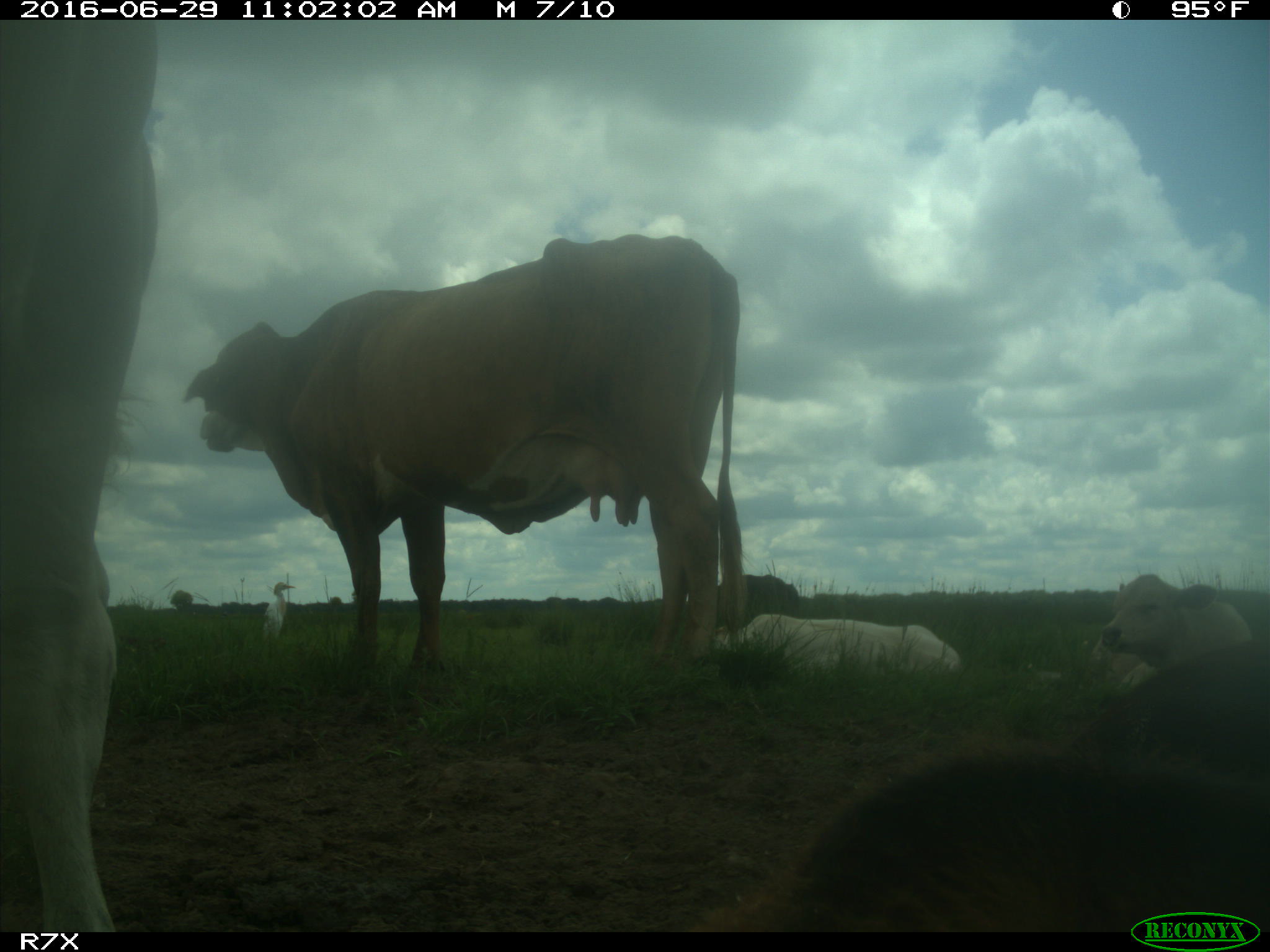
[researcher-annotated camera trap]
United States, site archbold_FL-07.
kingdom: Animalia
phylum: Chordata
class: Mammalia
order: Artiodactyla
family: Bovidae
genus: Bos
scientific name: Bos taurus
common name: domestic cow